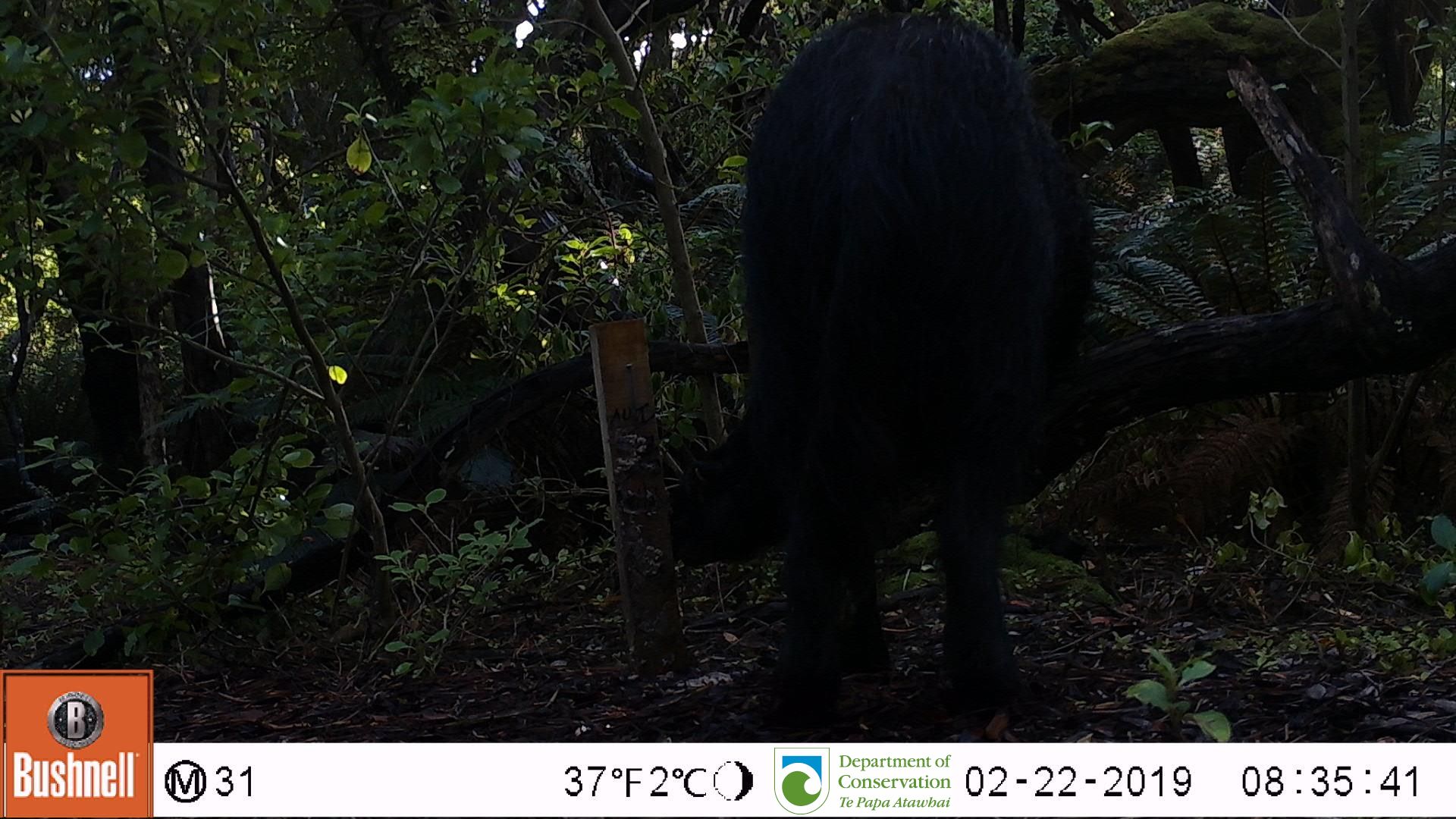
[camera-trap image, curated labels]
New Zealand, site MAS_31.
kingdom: Animalia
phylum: Chordata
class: Mammalia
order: Artiodactyla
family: Suidae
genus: Sus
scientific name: Sus scrofa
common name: pig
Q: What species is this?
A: Pig (Sus scrofa).